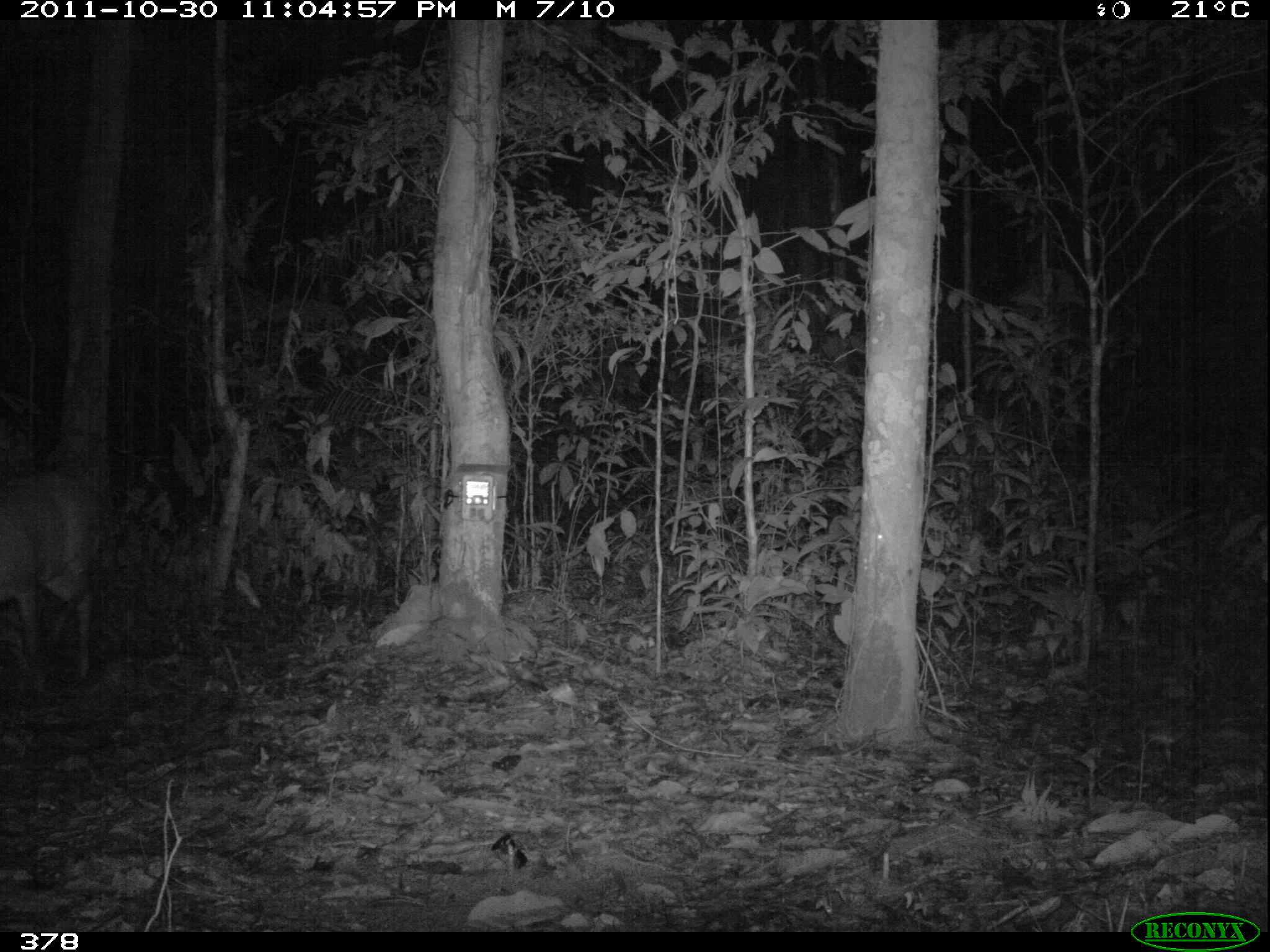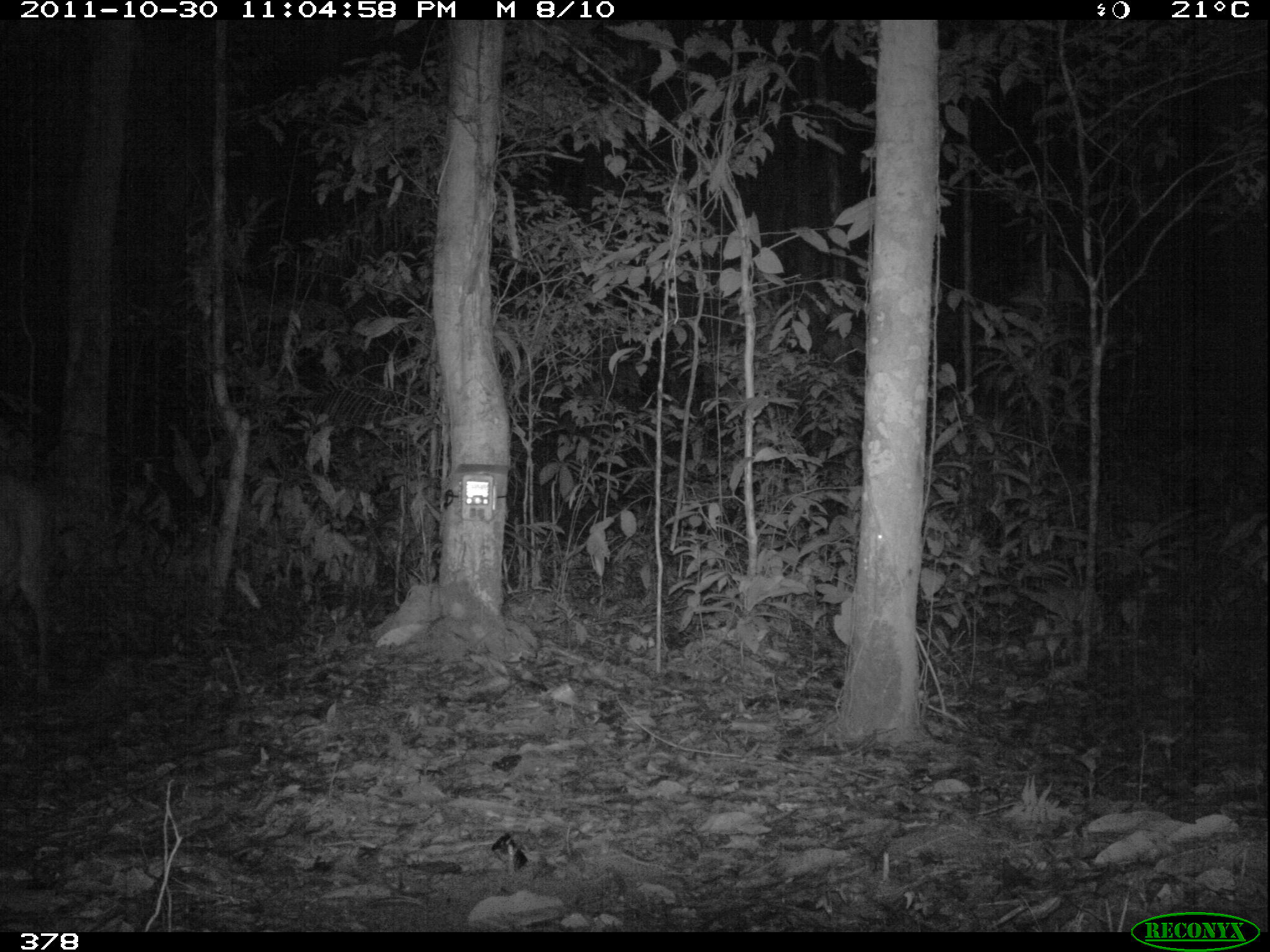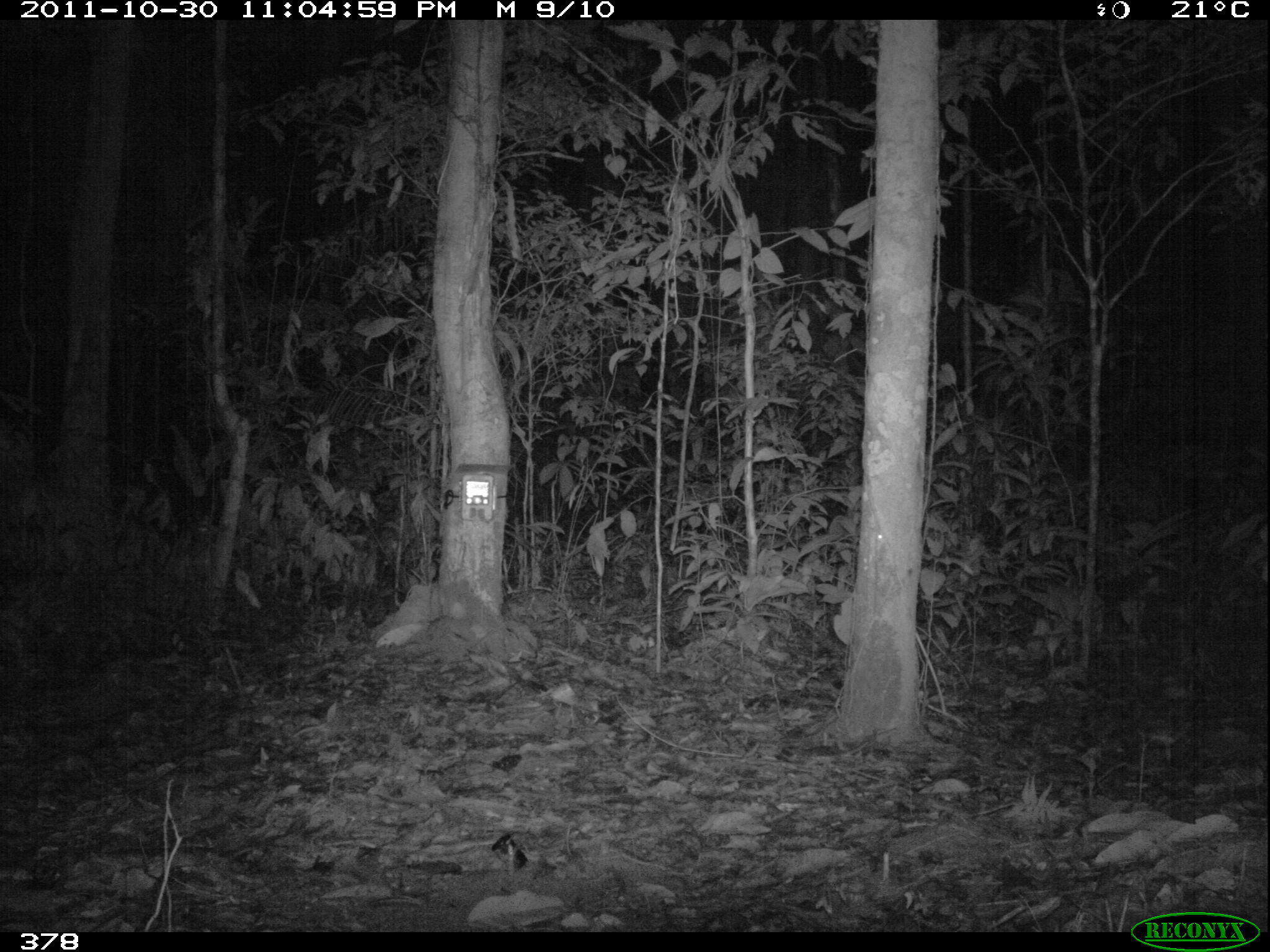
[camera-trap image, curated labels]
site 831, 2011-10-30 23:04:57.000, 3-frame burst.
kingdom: Animalia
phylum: Chordata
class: Mammalia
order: Artiodactyla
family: Cervidae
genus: Mazama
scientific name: Mazama americana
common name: red brocket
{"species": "Mazama americana (red brocket)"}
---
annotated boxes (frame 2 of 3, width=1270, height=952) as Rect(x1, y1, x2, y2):
mazama americana: Rect(0, 471, 77, 701)